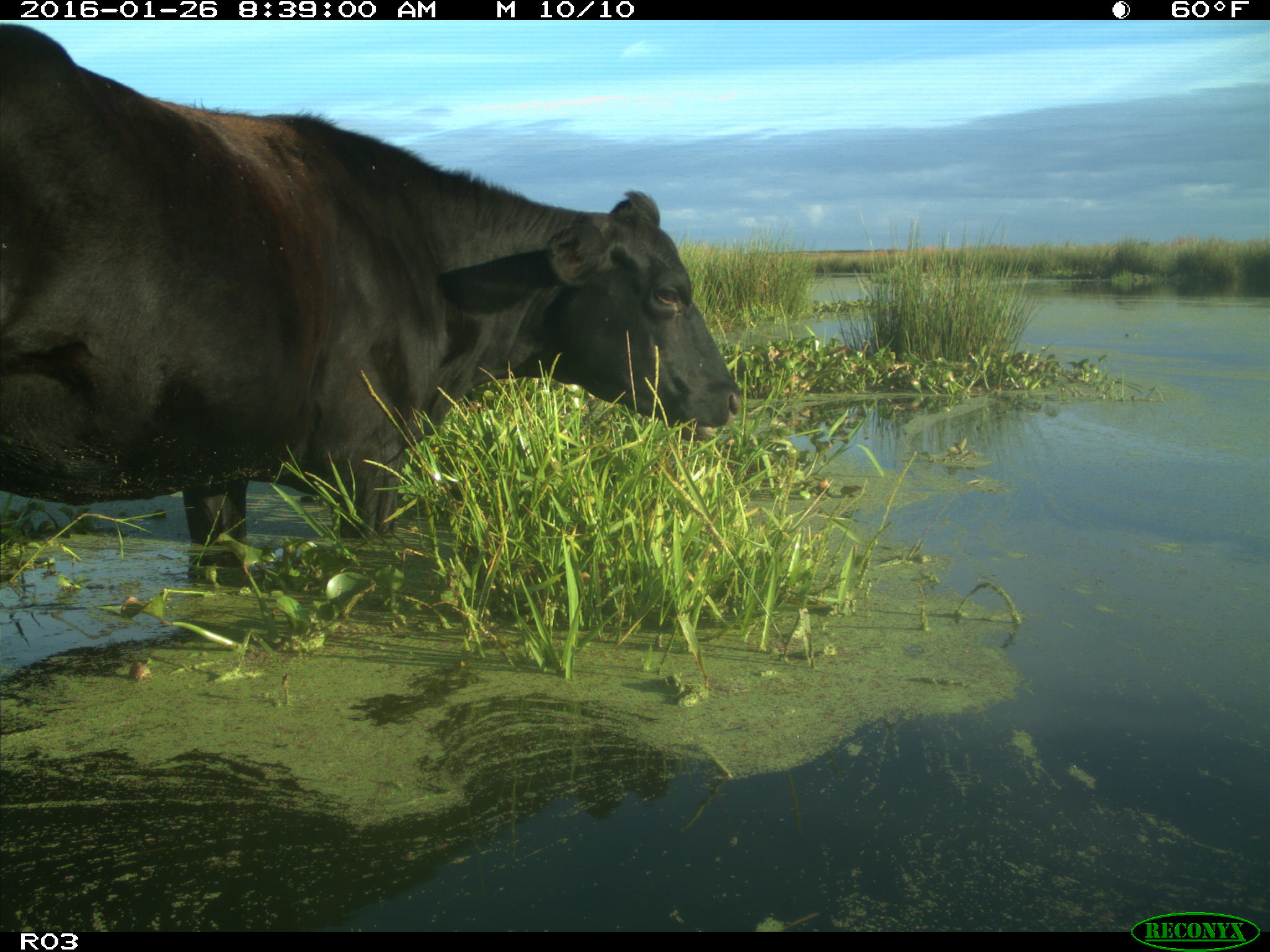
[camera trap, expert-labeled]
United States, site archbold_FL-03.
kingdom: Animalia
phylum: Chordata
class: Mammalia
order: Artiodactyla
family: Bovidae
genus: Bos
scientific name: Bos taurus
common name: domestic cow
Bos taurus (domestic cow).